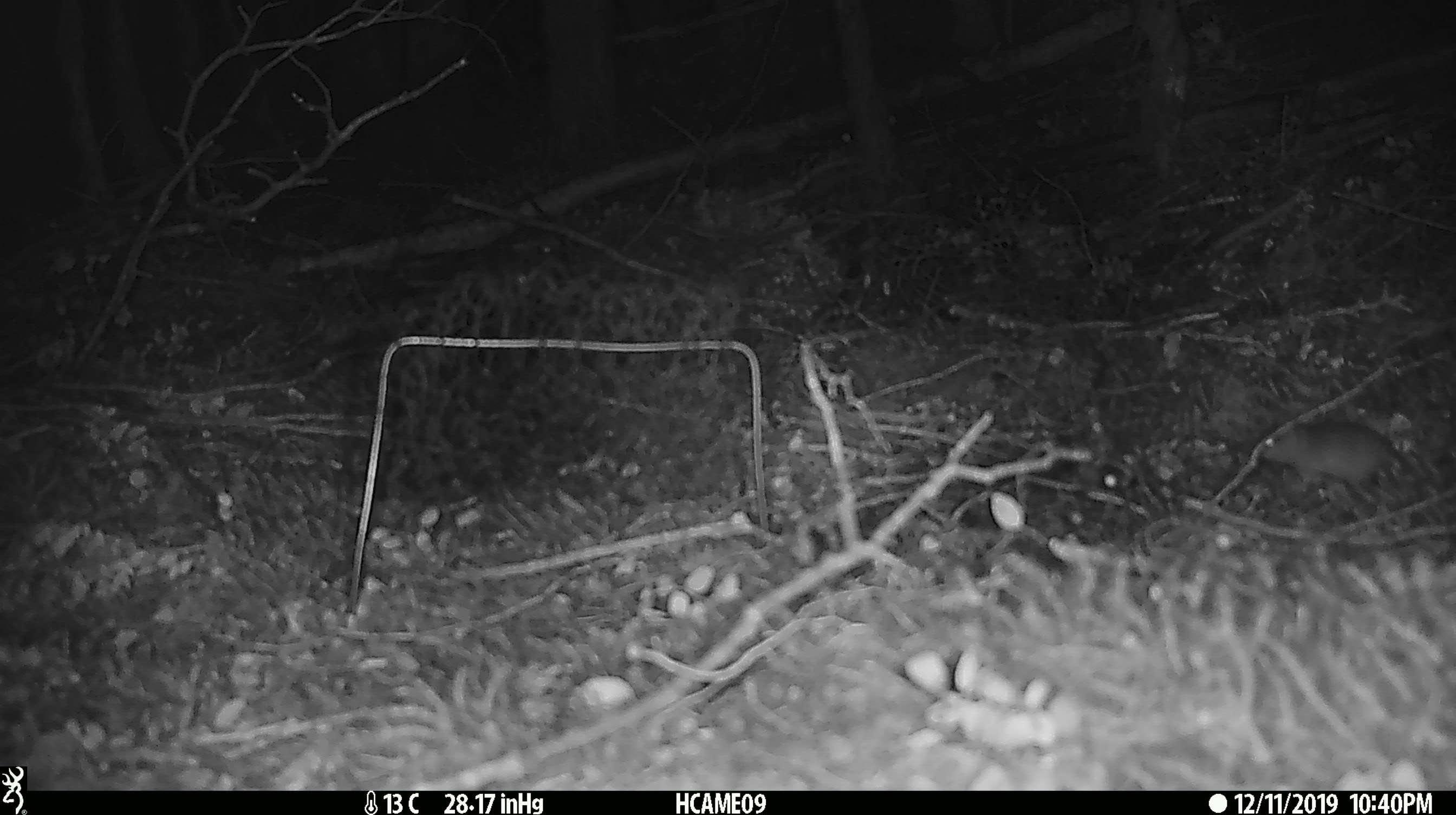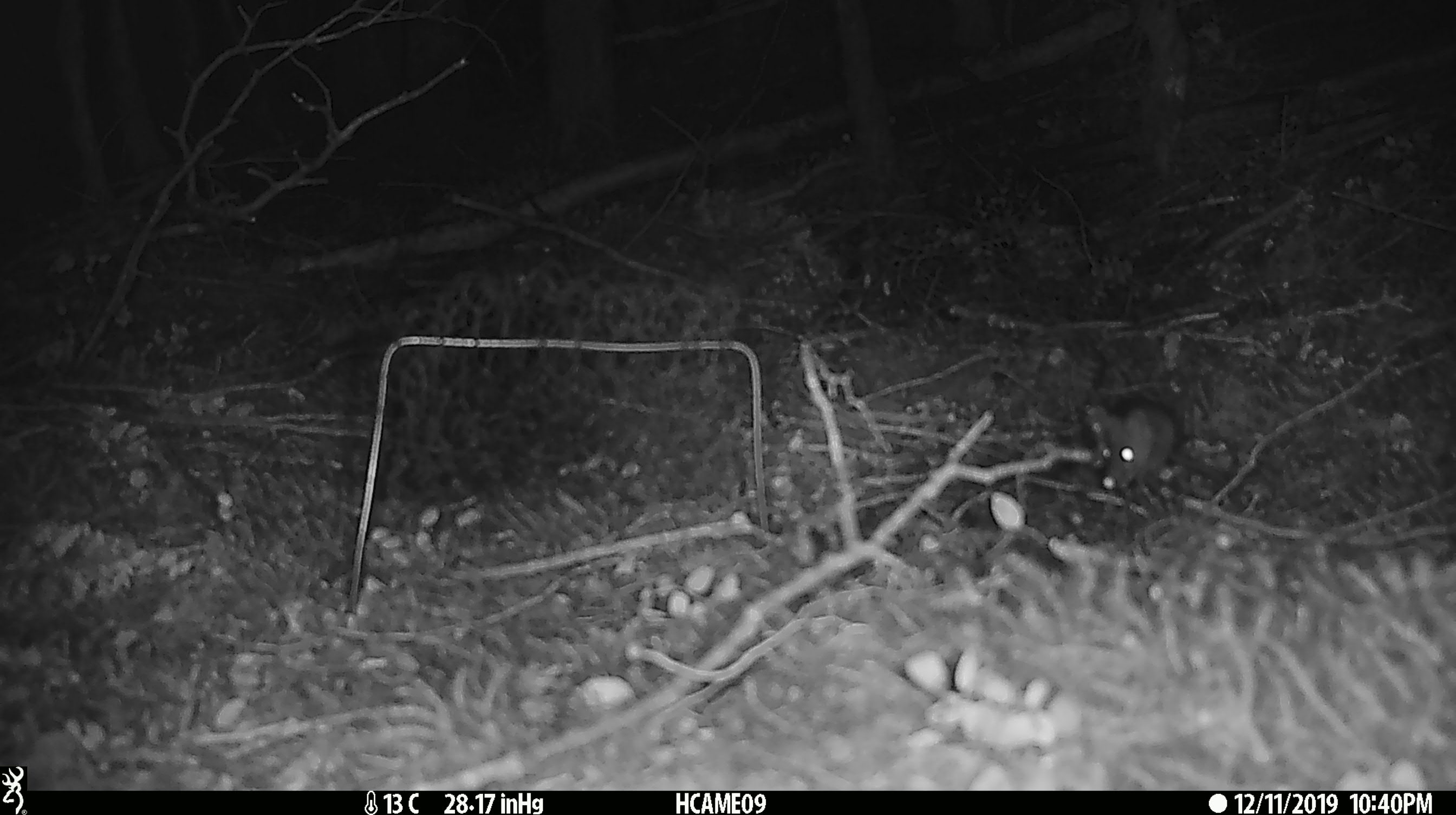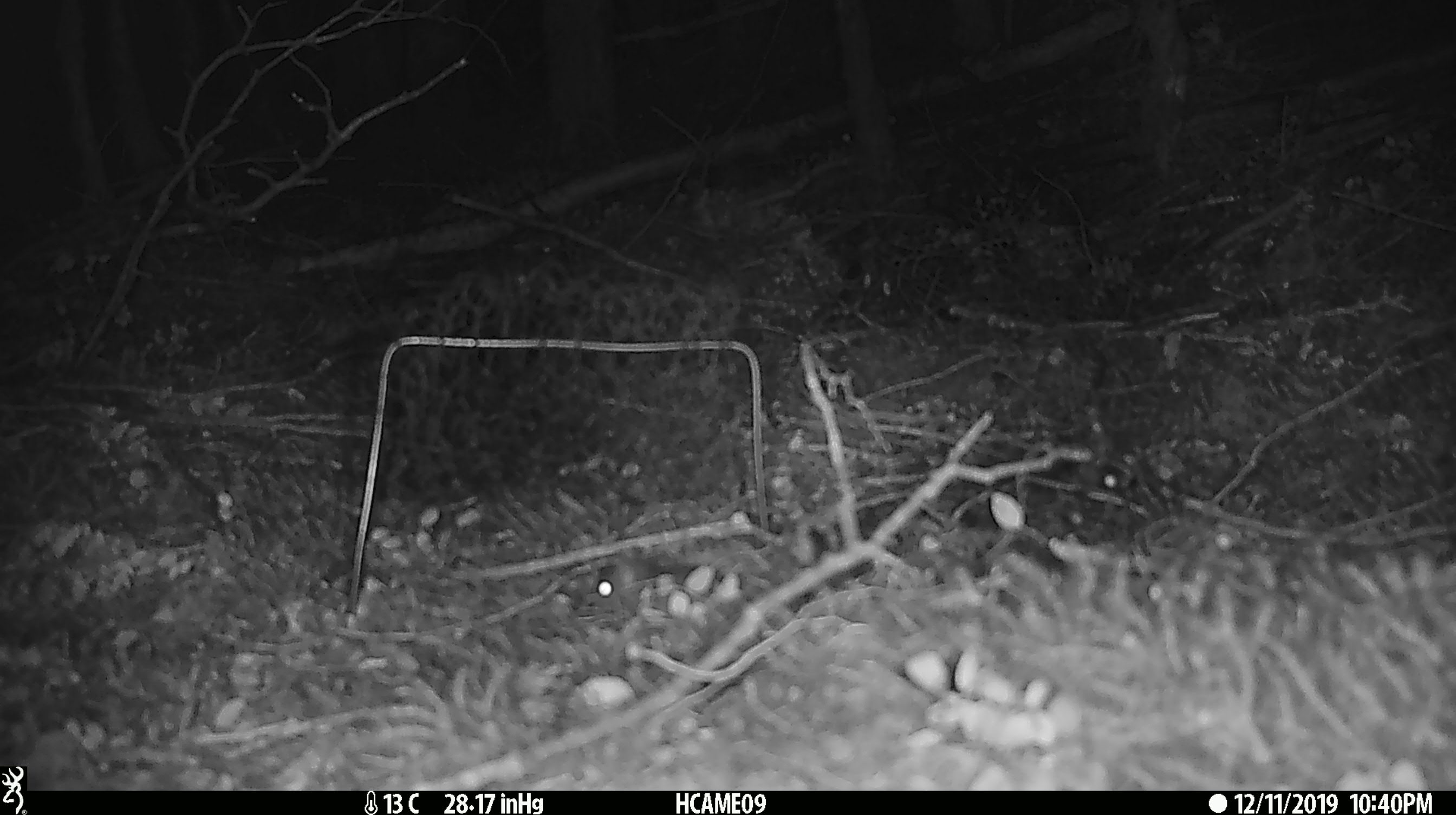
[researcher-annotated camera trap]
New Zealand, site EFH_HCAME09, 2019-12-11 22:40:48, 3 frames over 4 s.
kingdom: Animalia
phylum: Chordata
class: Mammalia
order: Rodentia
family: Muridae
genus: Mus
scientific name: Mus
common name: mouse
Mouse (Mus).